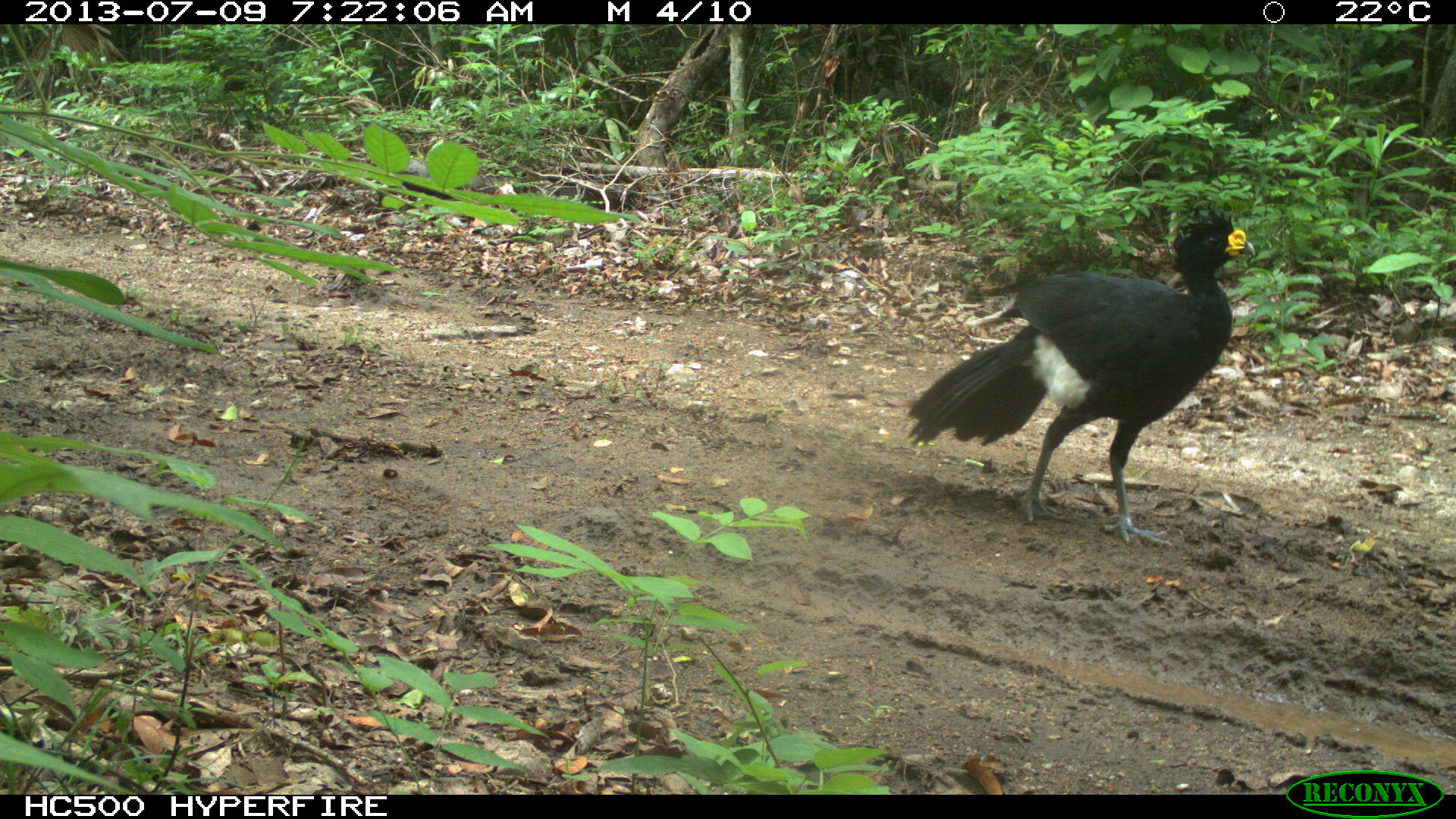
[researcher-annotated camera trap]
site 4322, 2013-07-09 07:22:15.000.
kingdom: Animalia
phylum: Chordata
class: Aves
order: Galliformes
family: Cracidae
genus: Crax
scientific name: Crax rubra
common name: great curassow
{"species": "Crax rubra (great curassow)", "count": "1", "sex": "male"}